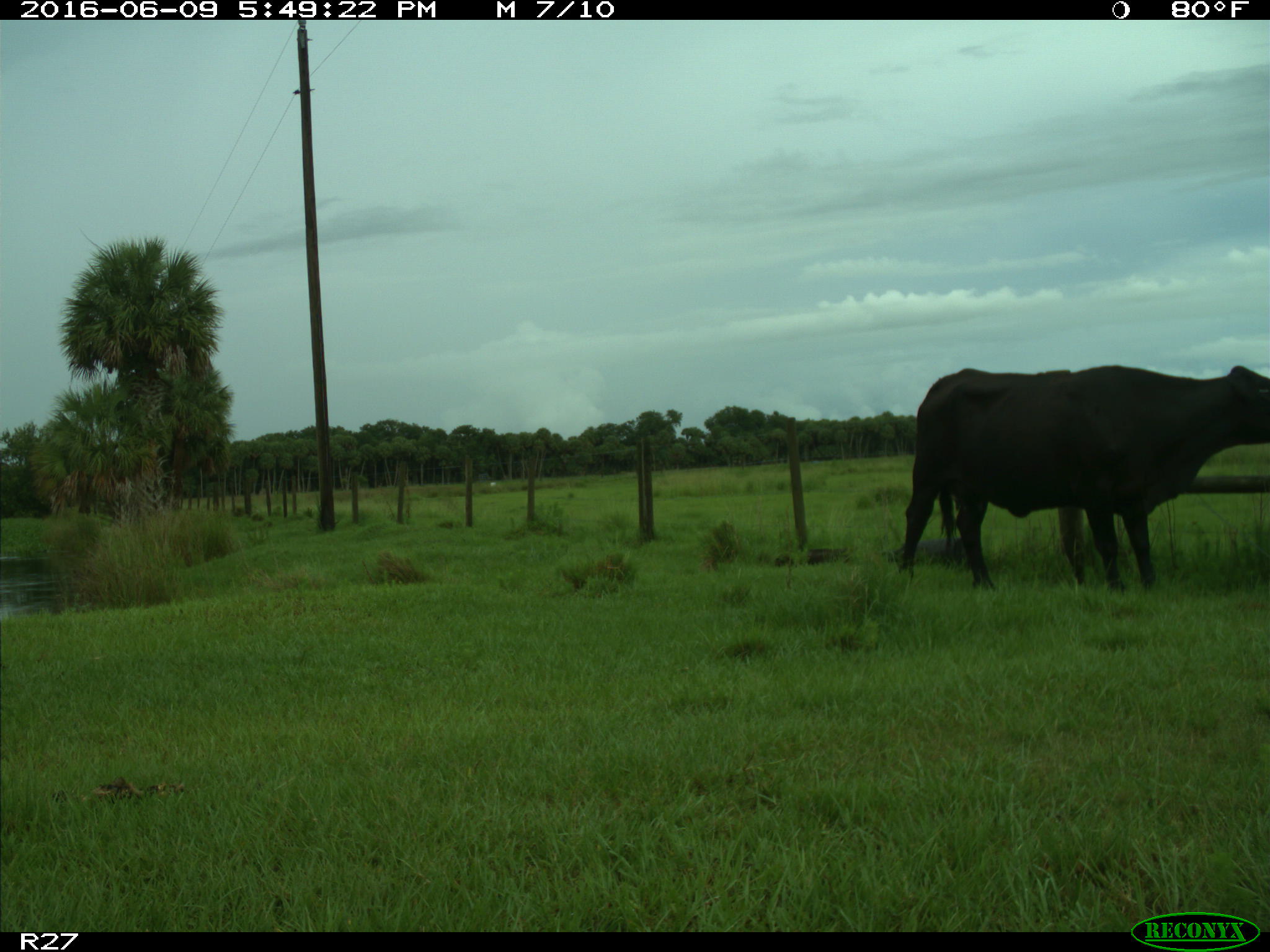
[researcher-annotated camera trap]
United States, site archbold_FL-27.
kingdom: Animalia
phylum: Chordata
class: Mammalia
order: Artiodactyla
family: Bovidae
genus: Bos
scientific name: Bos taurus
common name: domestic cow